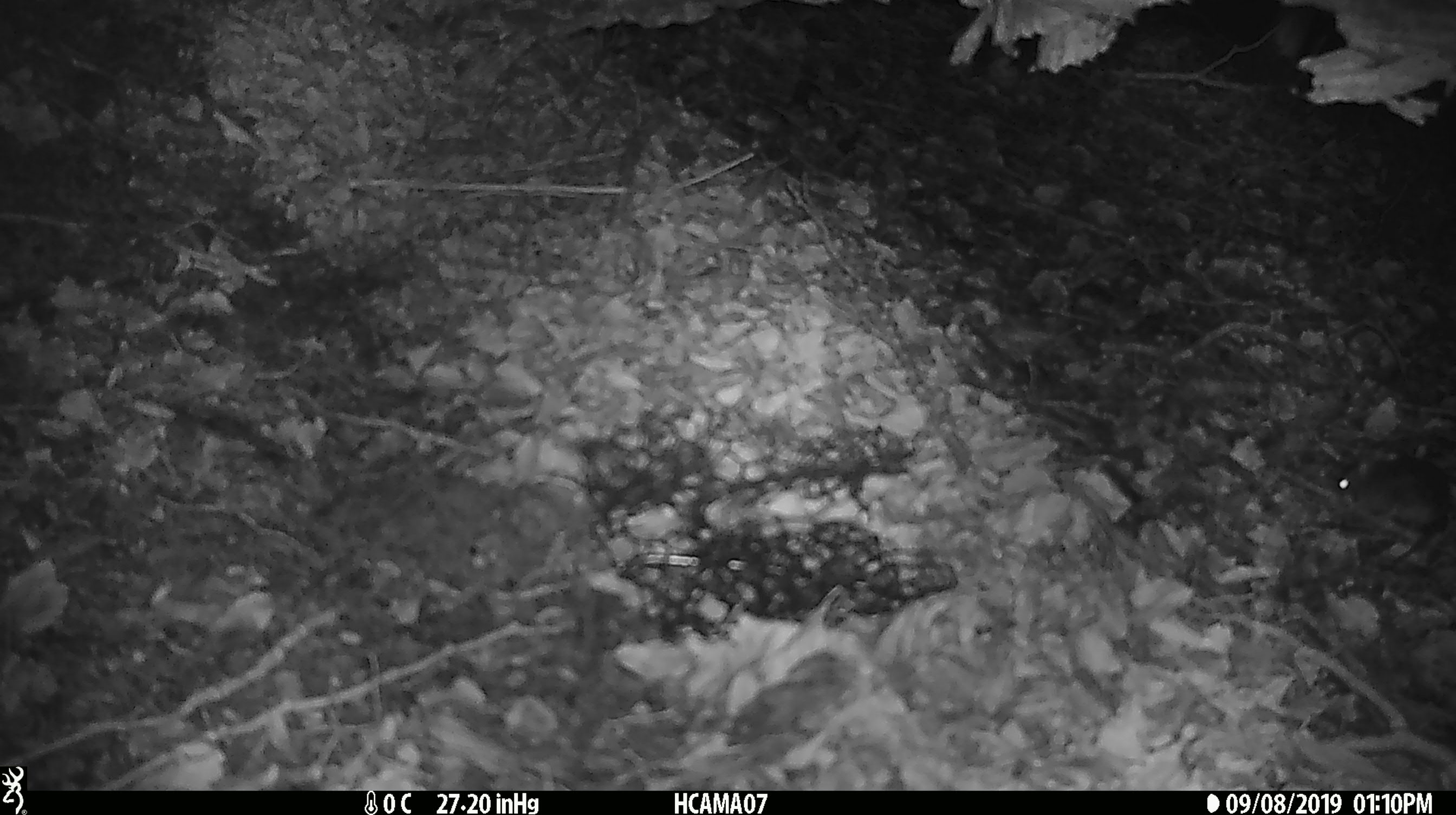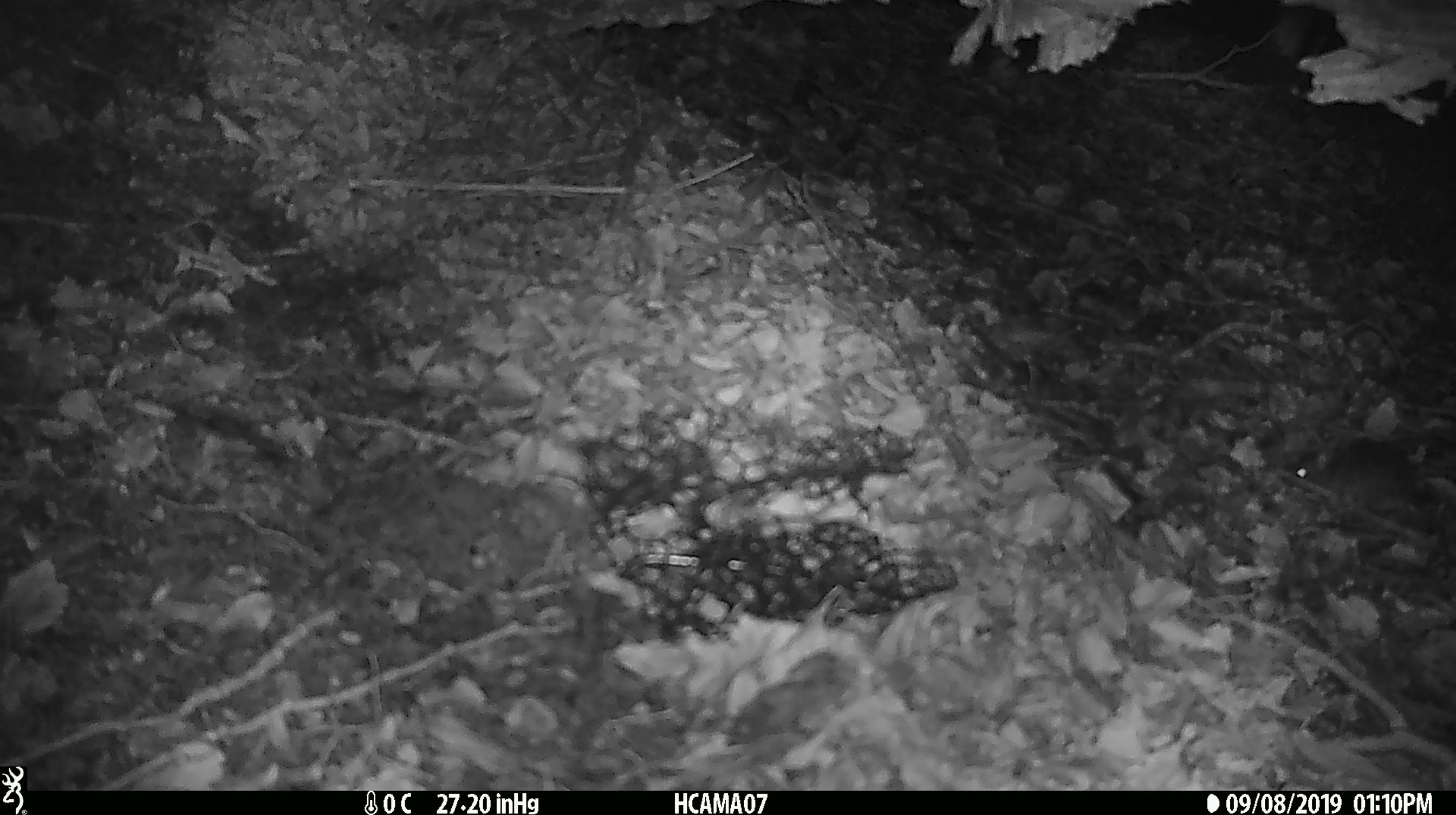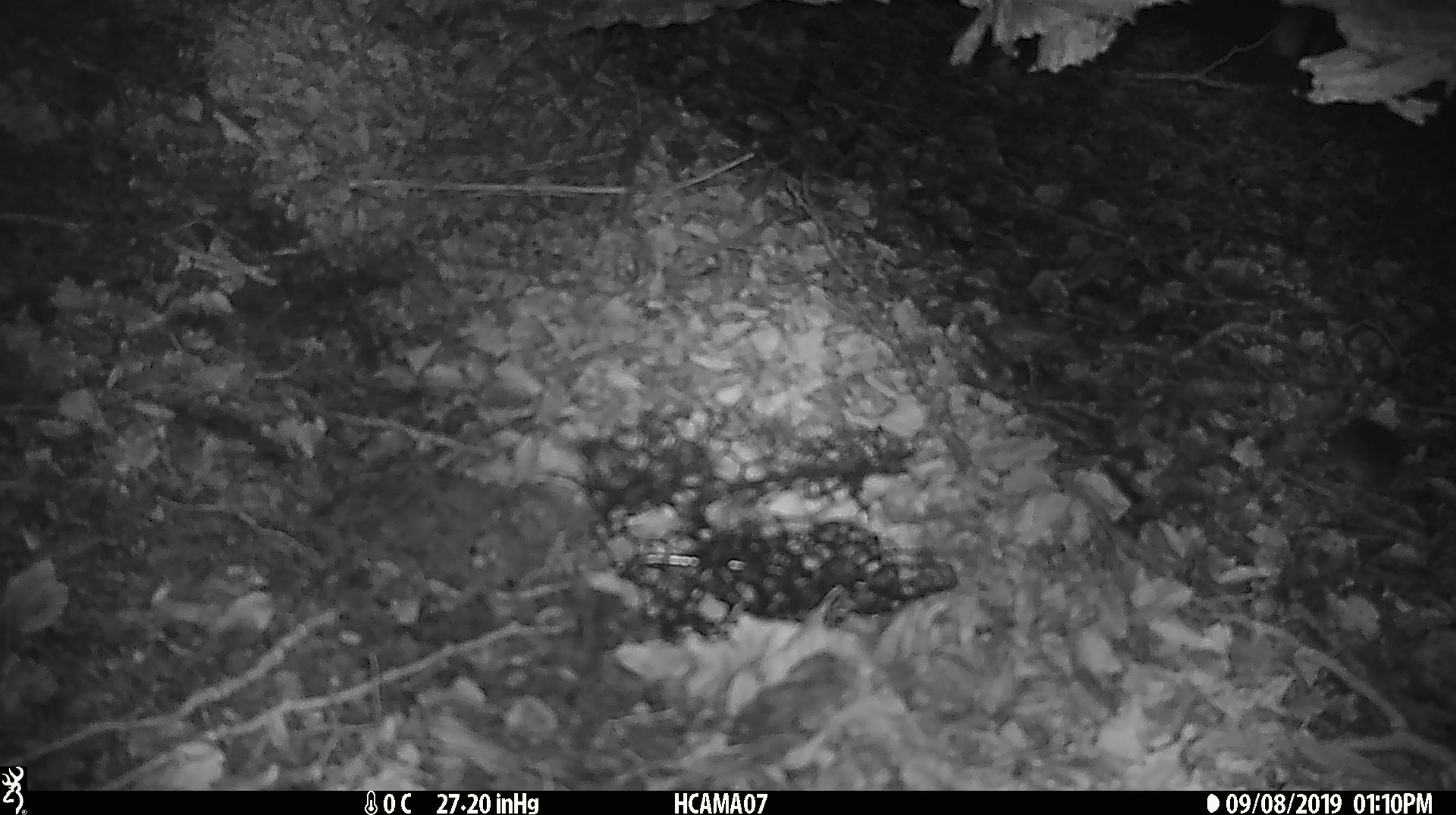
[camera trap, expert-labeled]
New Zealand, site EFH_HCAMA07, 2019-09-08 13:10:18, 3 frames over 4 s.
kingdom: Animalia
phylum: Chordata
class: Mammalia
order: Rodentia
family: Muridae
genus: Mus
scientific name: Mus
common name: mouse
Mouse (Mus).